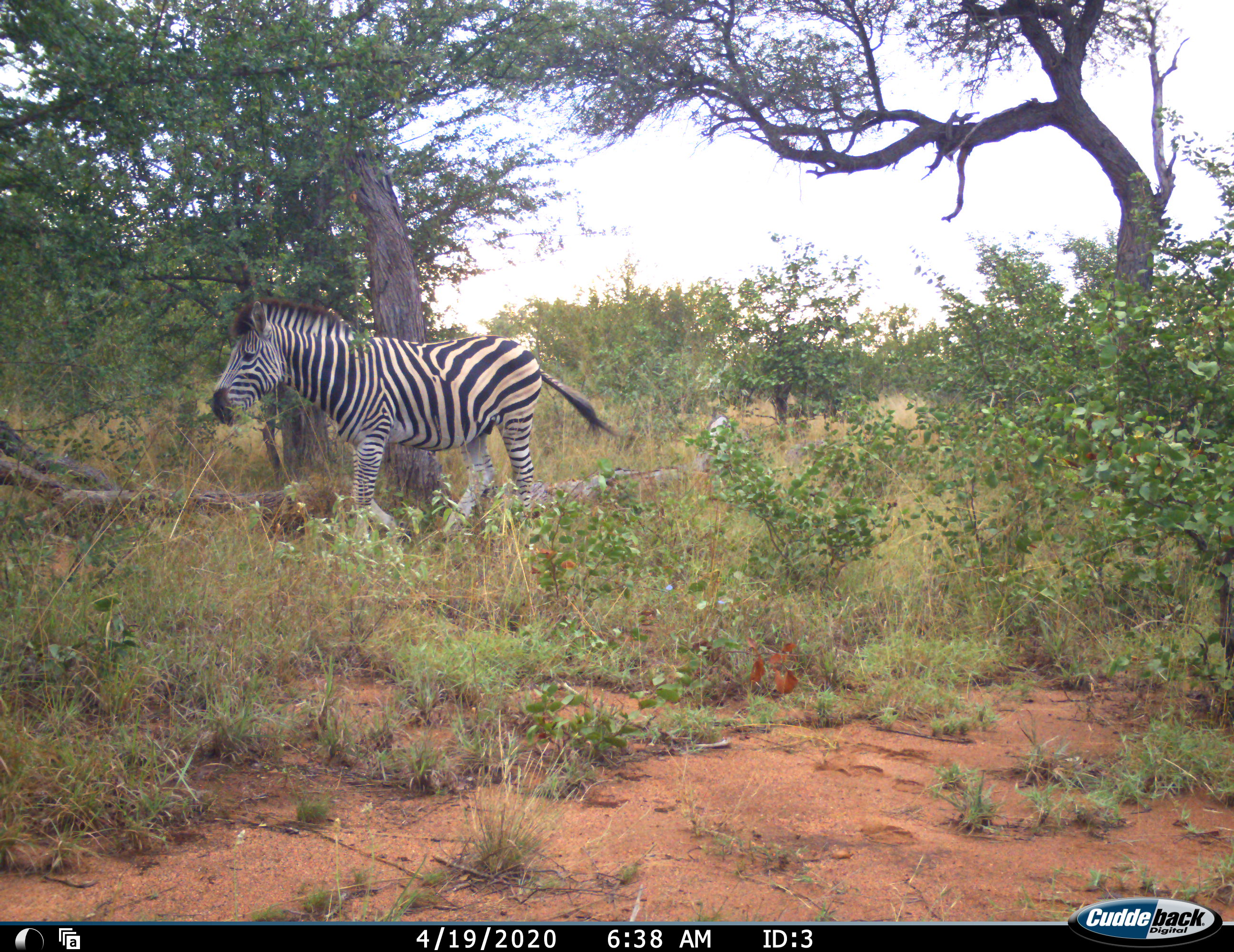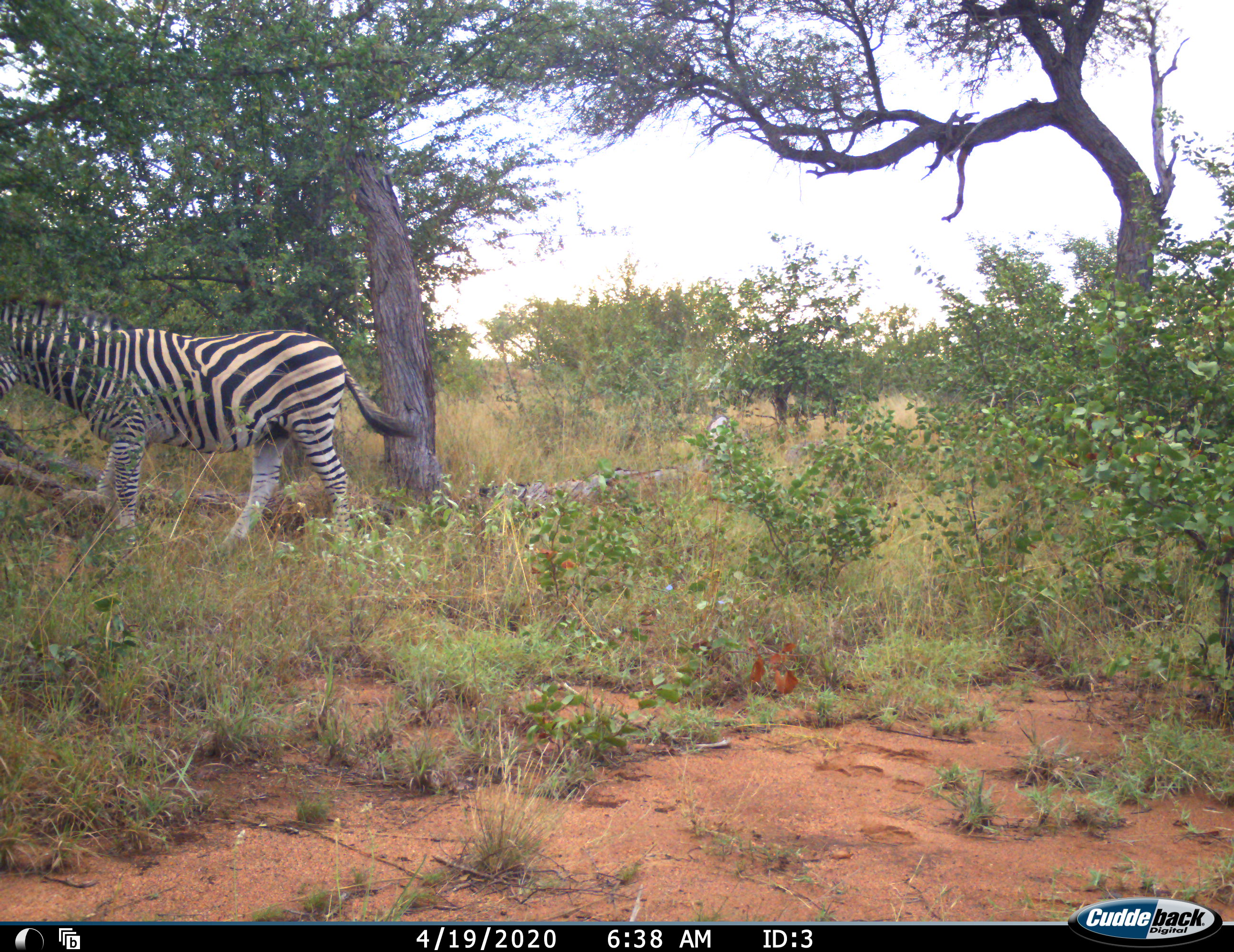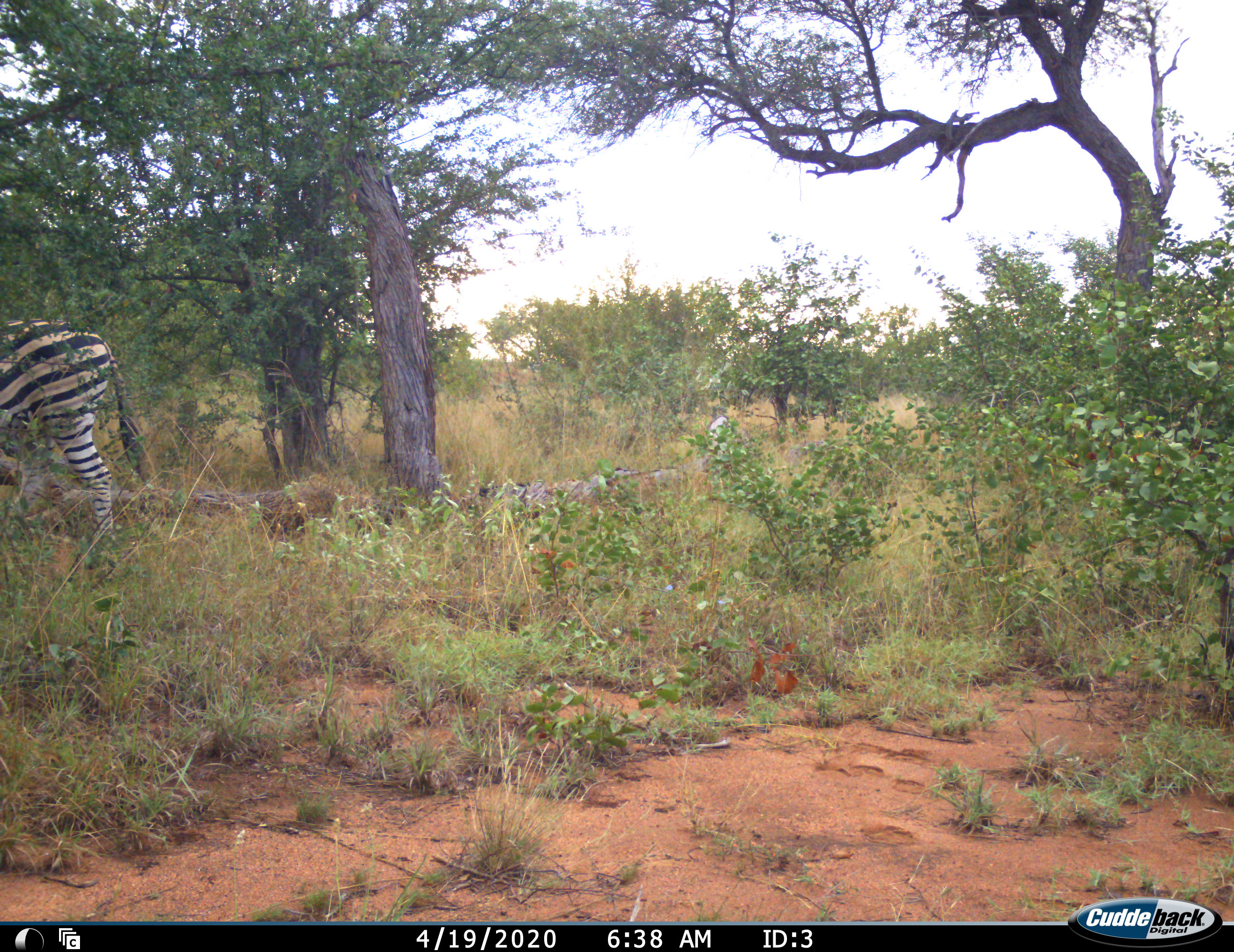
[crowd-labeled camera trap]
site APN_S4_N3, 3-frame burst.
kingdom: Animalia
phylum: Chordata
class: Mammalia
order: Perissodactyla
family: Equidae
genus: Equus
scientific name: Equus quagga burchellii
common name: burchell's zebra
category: zebraburchells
Zebraburchells (burchell's zebra) (Equus quagga burchellii), count 1. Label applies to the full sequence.